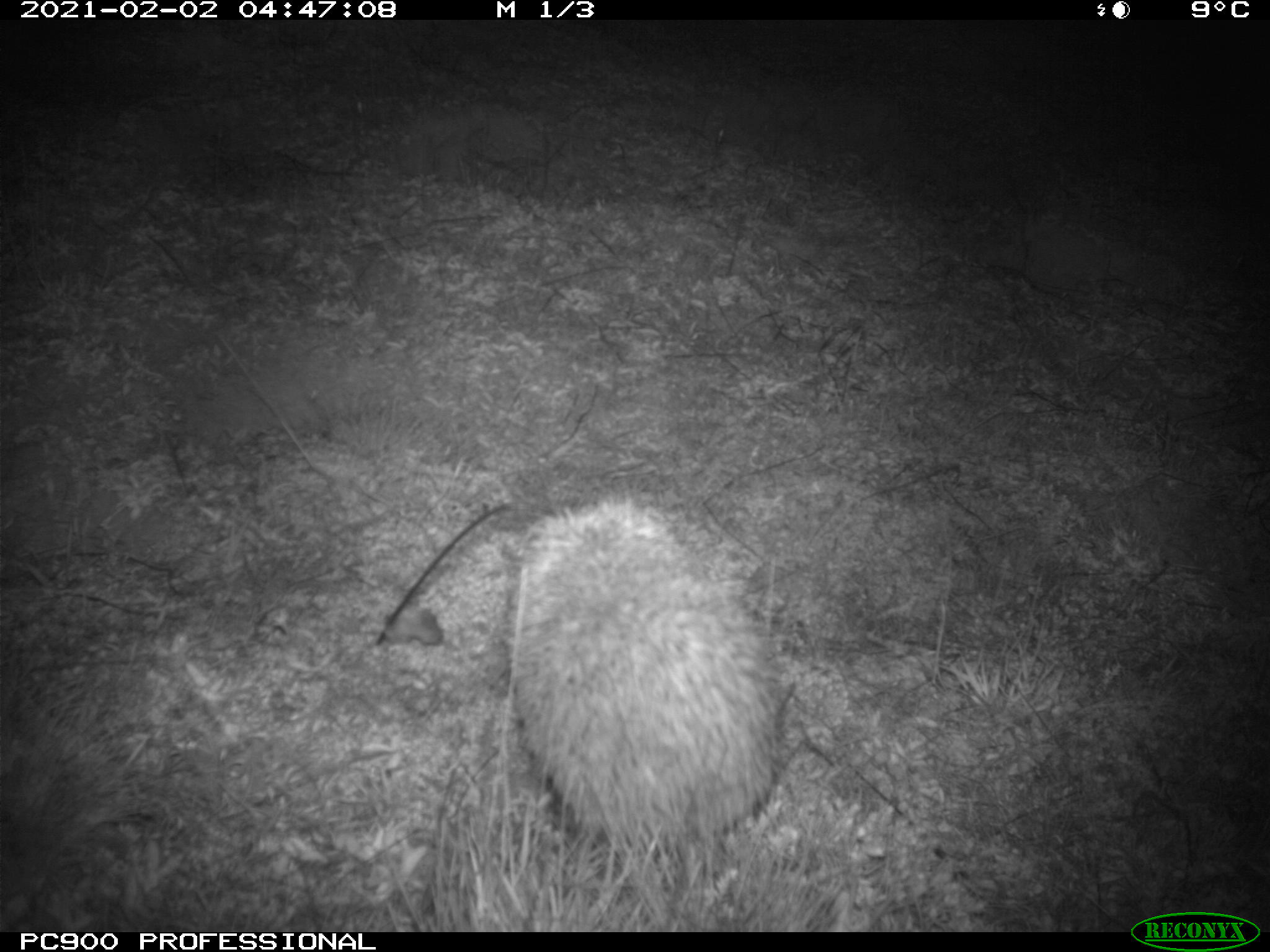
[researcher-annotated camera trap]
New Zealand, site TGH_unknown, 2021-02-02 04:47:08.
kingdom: Animalia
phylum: Chordata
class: Mammalia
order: Eulipotyphla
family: Erinaceidae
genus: Erinaceus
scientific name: Erinaceus europaeus europaeus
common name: european hedgehog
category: hedgehog